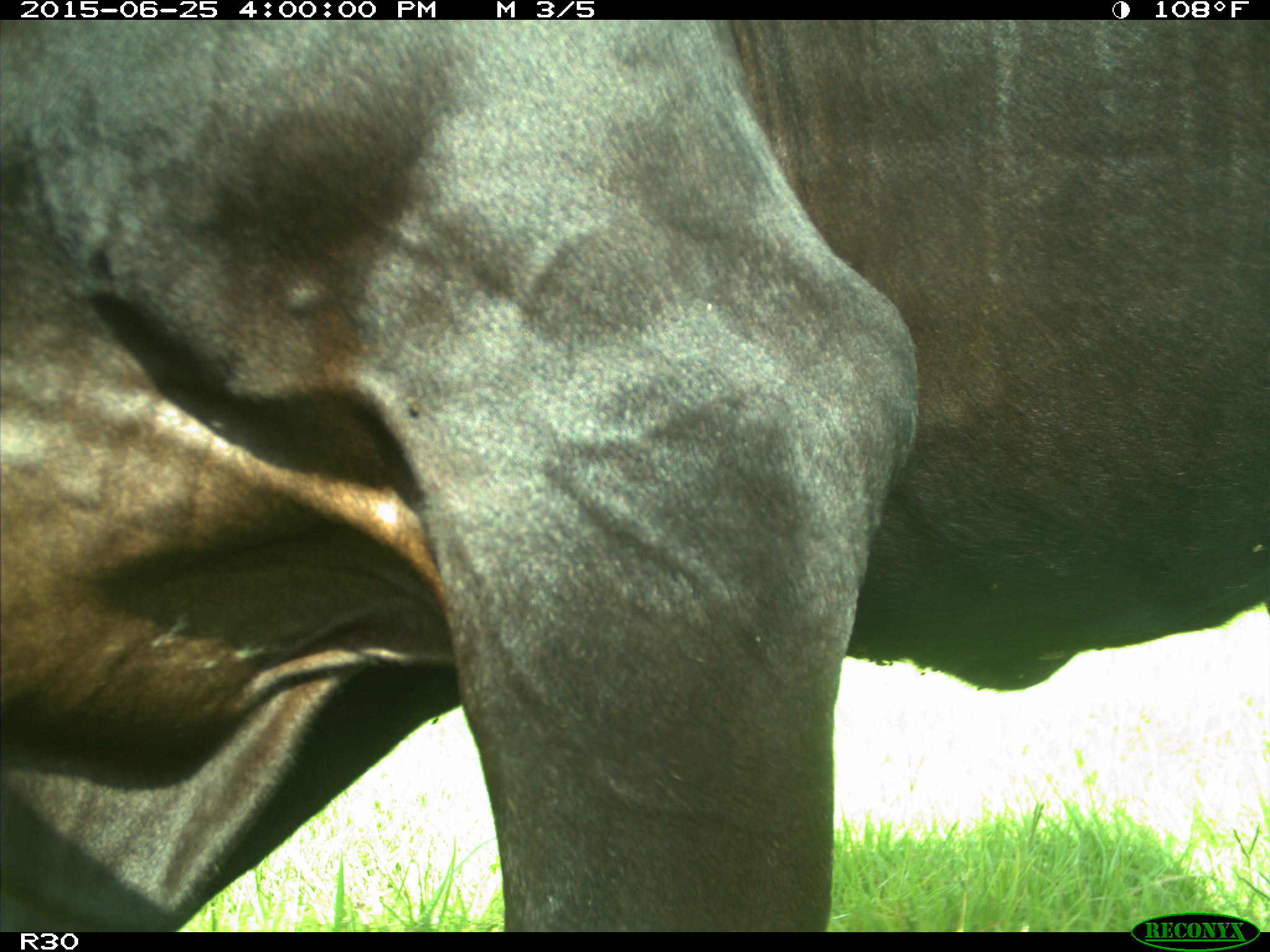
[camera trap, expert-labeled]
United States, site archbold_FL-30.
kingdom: Animalia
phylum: Chordata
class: Mammalia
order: Artiodactyla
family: Bovidae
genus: Bos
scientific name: Bos taurus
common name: domestic cow